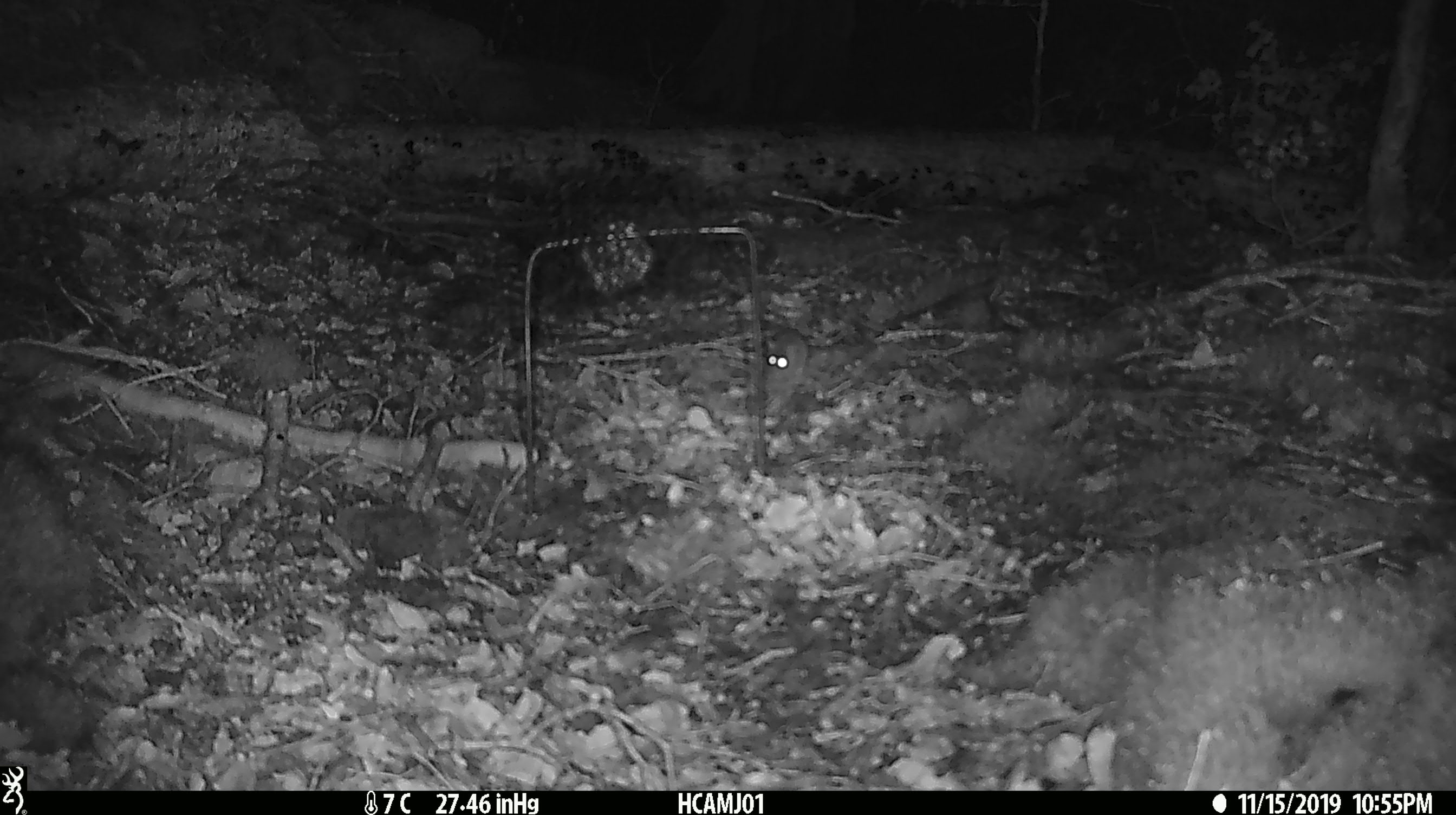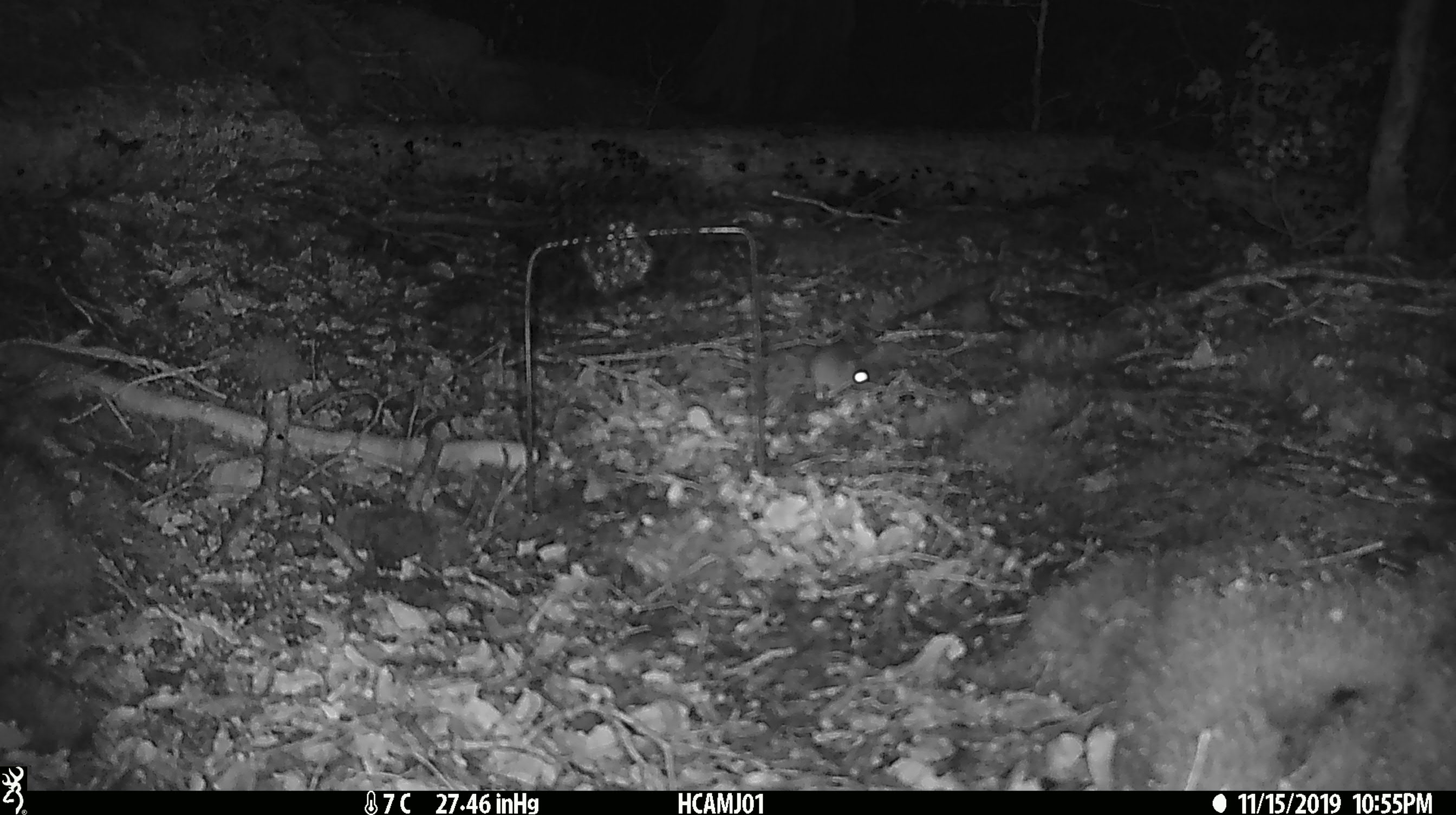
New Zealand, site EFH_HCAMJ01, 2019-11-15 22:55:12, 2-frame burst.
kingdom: Animalia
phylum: Chordata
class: Mammalia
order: Rodentia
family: Muridae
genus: Mus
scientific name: Mus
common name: mouse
Mouse (Mus).